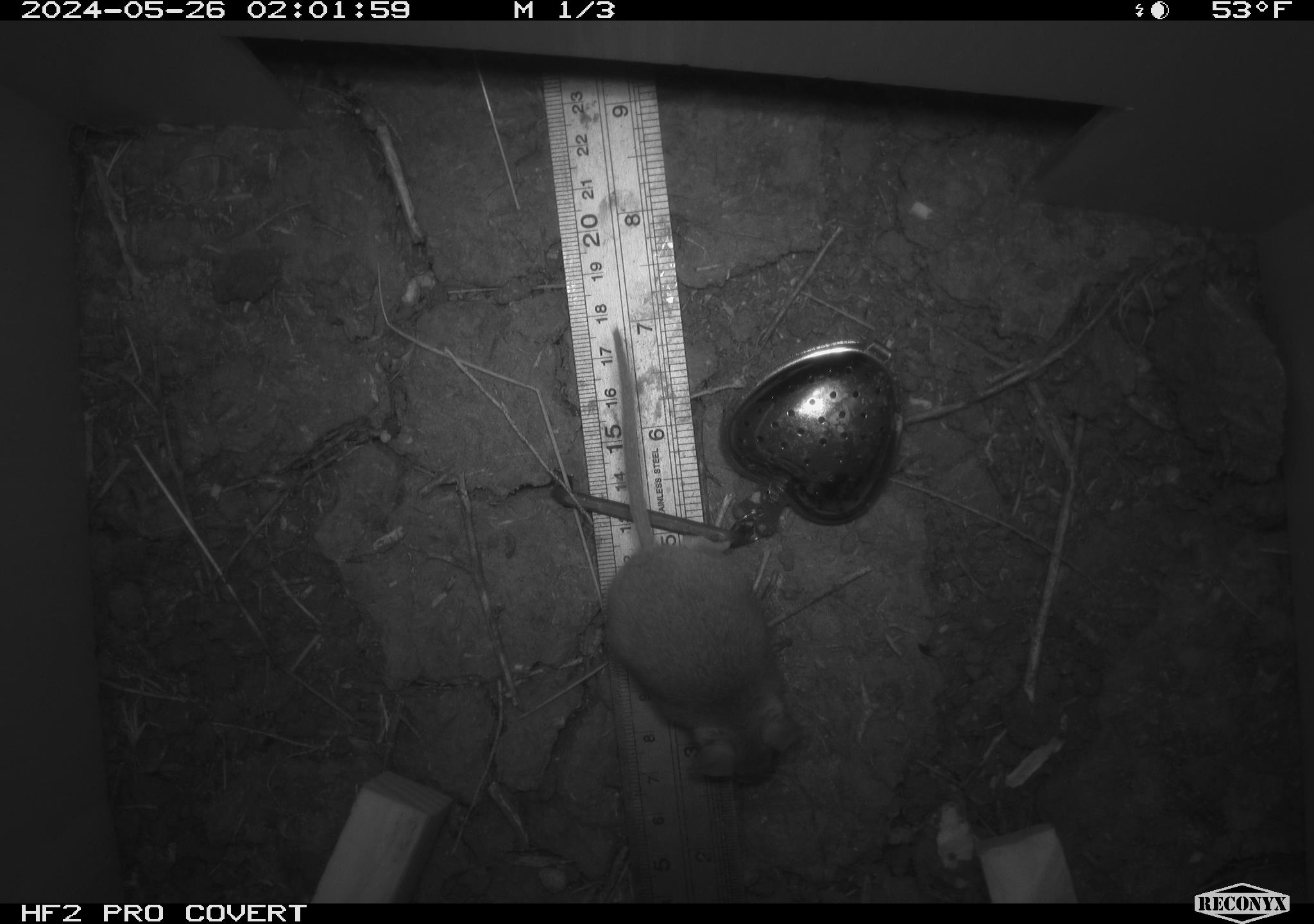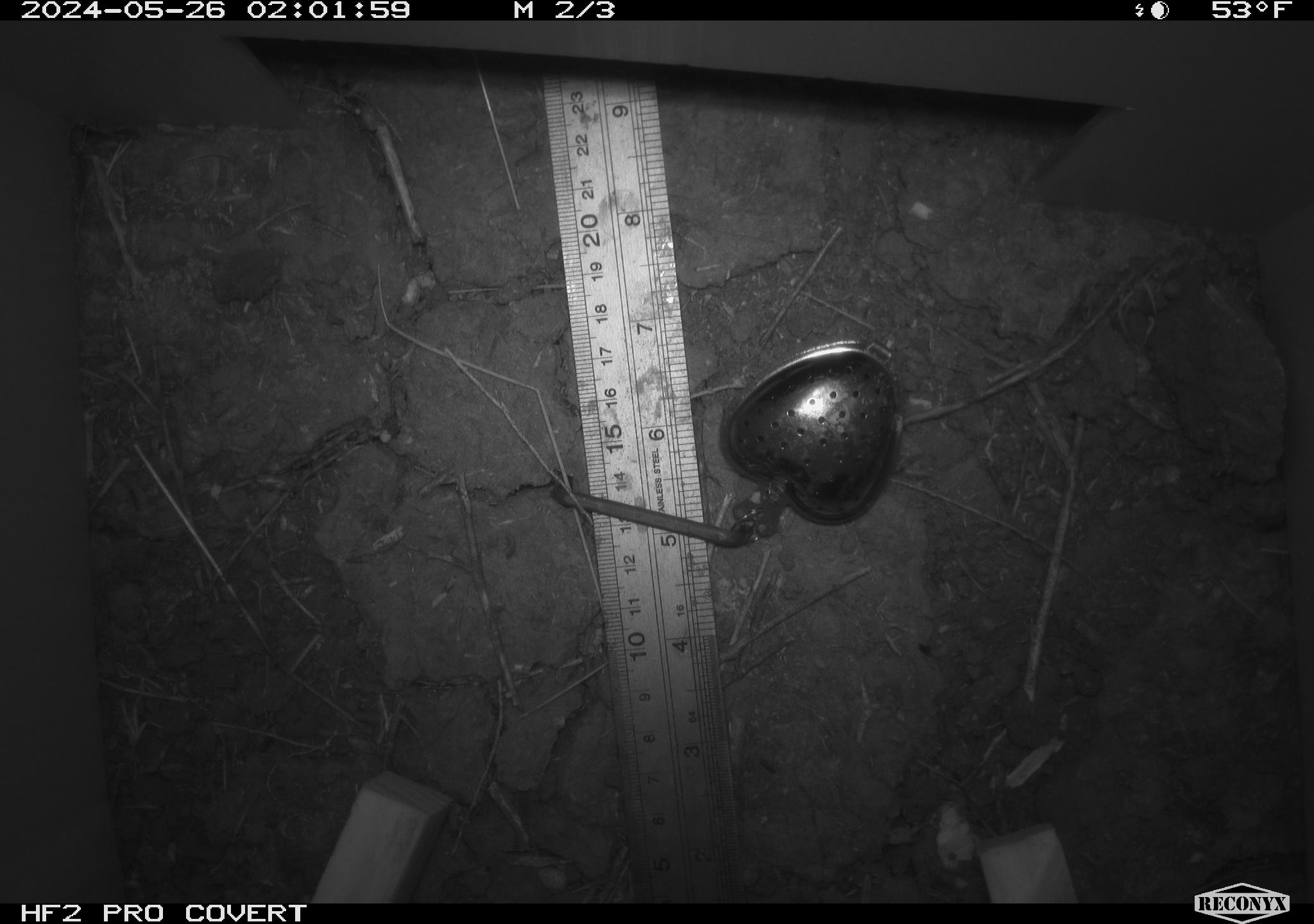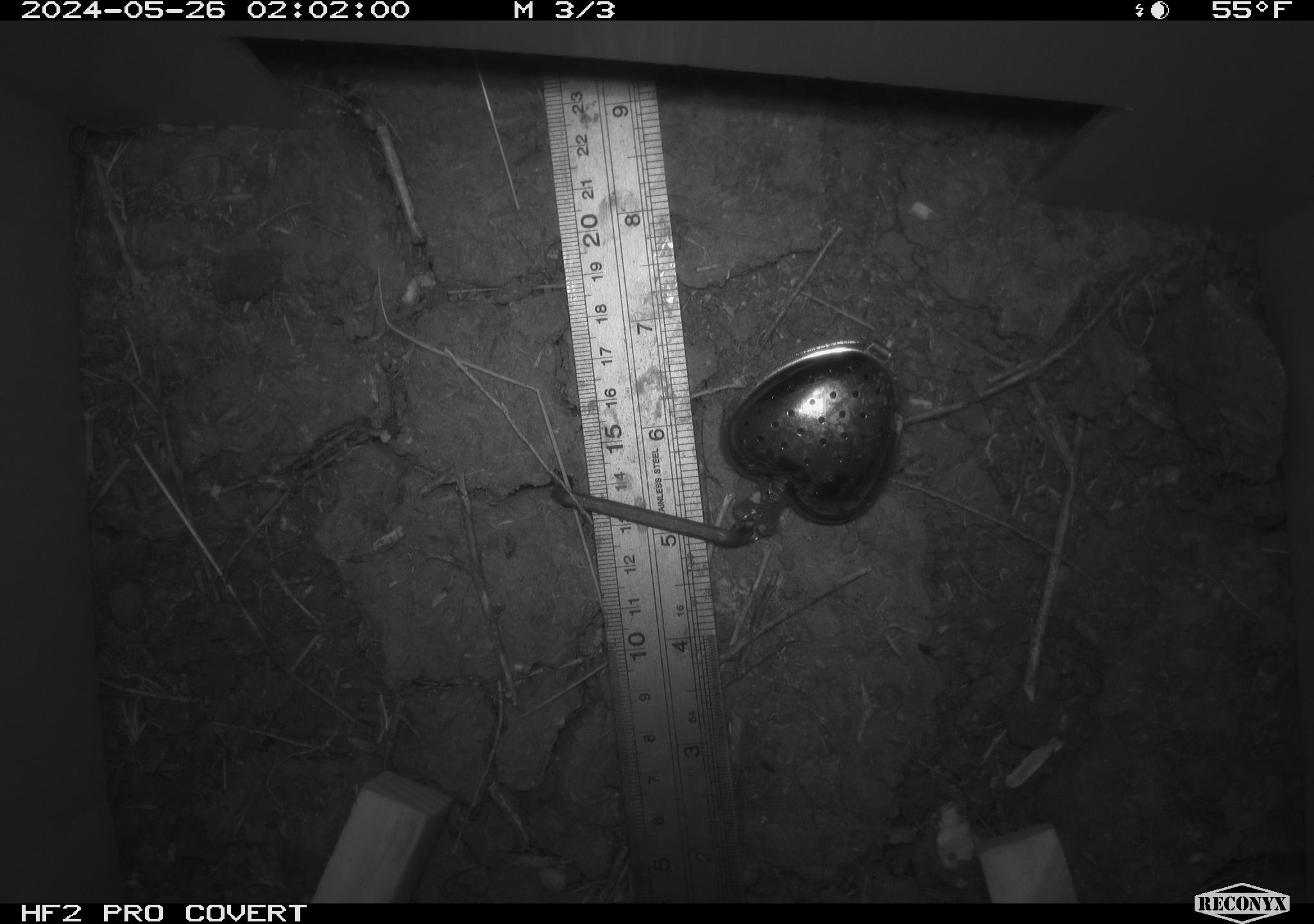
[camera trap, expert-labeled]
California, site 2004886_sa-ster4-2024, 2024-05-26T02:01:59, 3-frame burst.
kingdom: Animalia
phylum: Chordata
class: Mammalia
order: Rodentia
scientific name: Rodentia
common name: mouse species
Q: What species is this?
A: Mouse species (Rodentia).